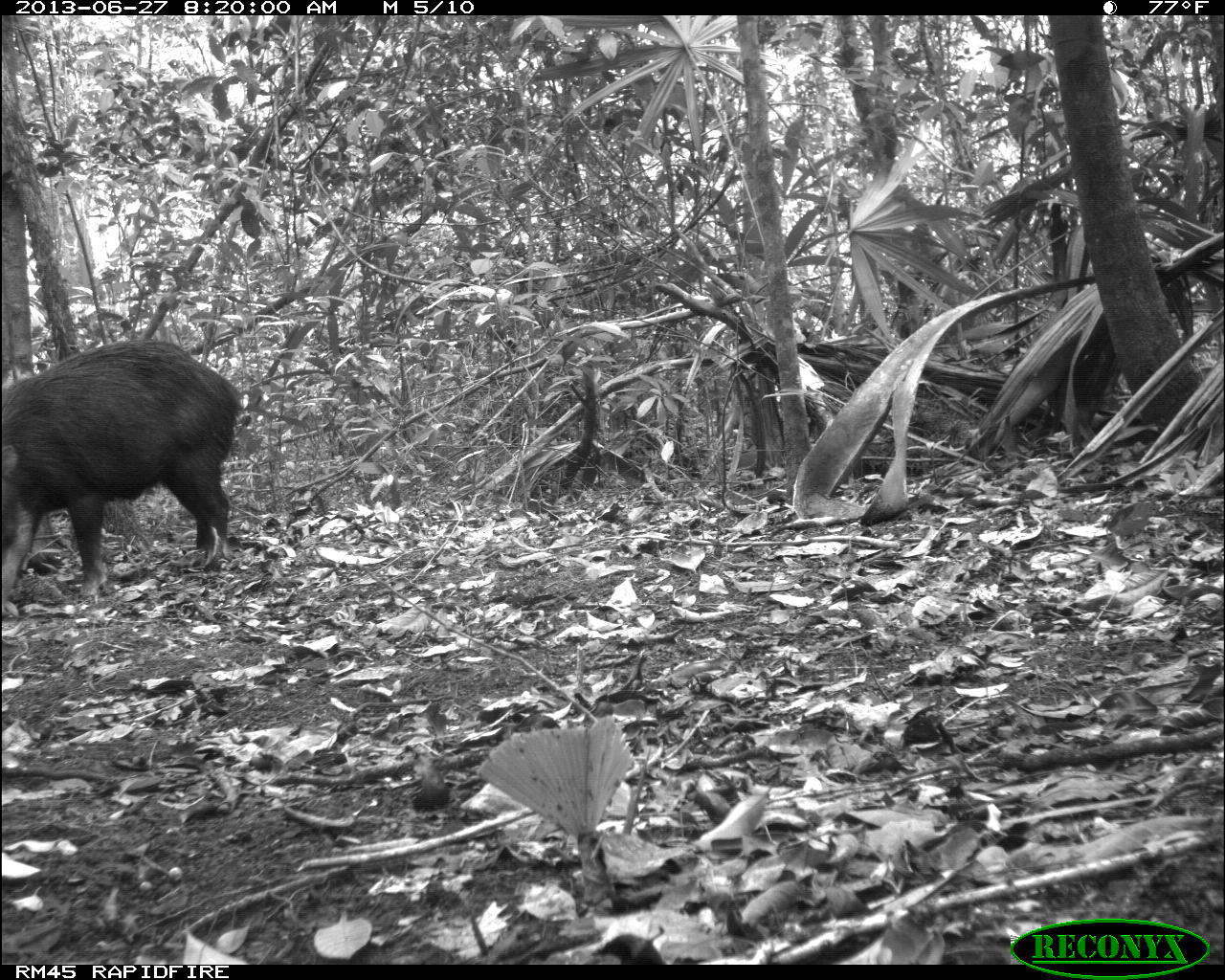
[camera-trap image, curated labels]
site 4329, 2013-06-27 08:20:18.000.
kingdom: Animalia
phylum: Chordata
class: Mammalia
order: Artiodactyla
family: Tayassuidae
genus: Tayassu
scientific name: Tayassu pecari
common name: white-lipped peccary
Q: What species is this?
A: Tayassu pecari (white-lipped peccary).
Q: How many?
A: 3.